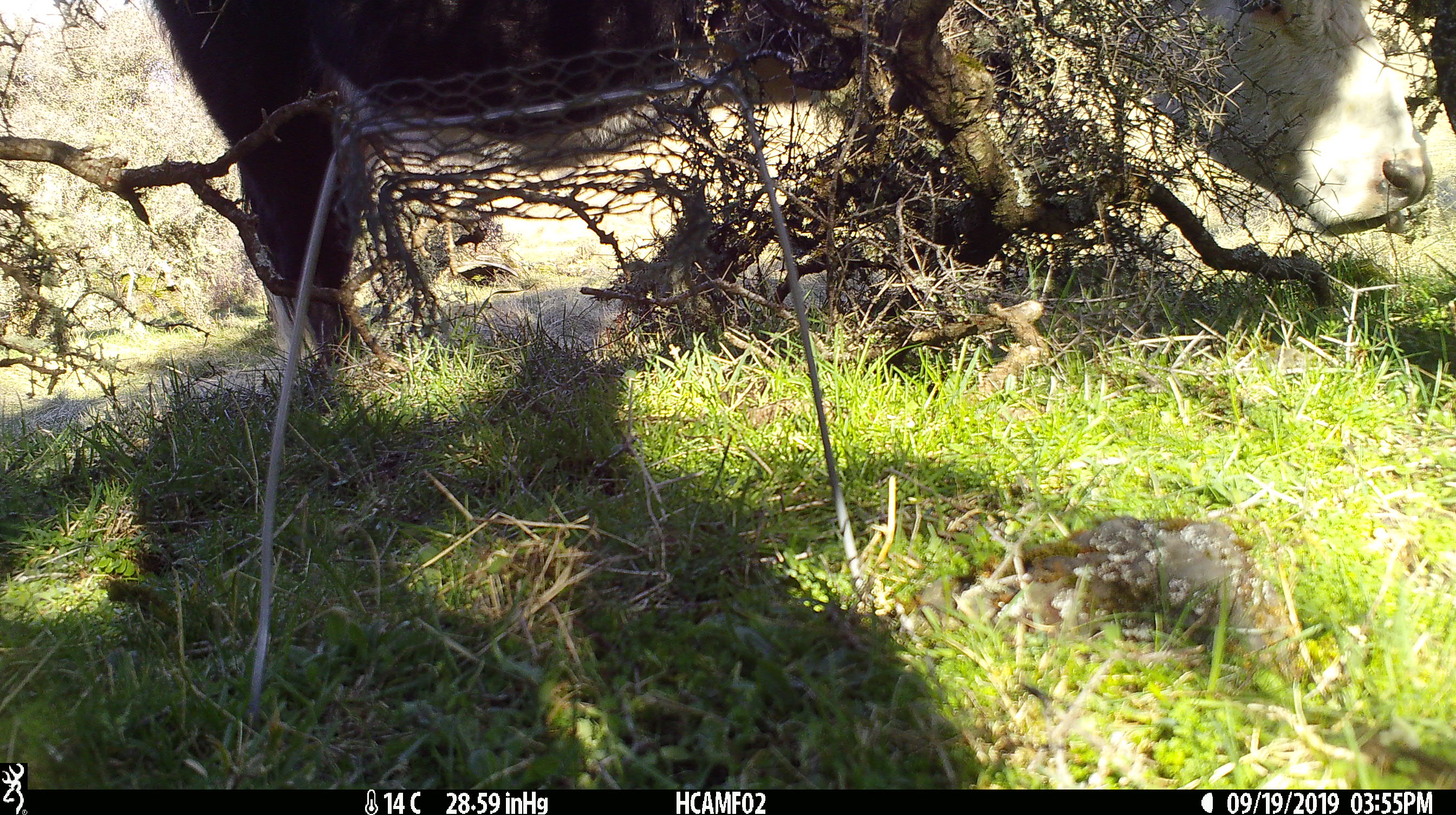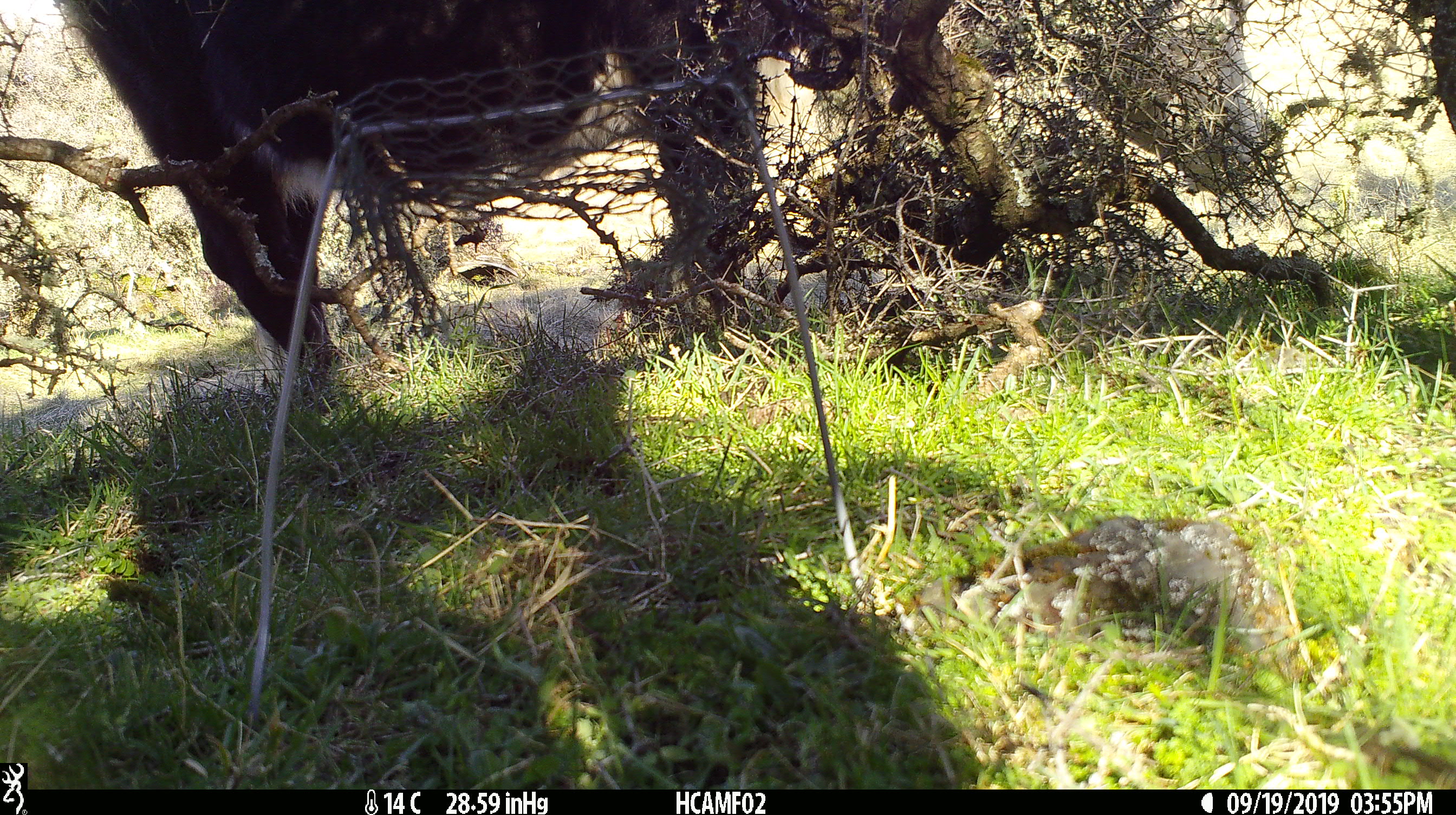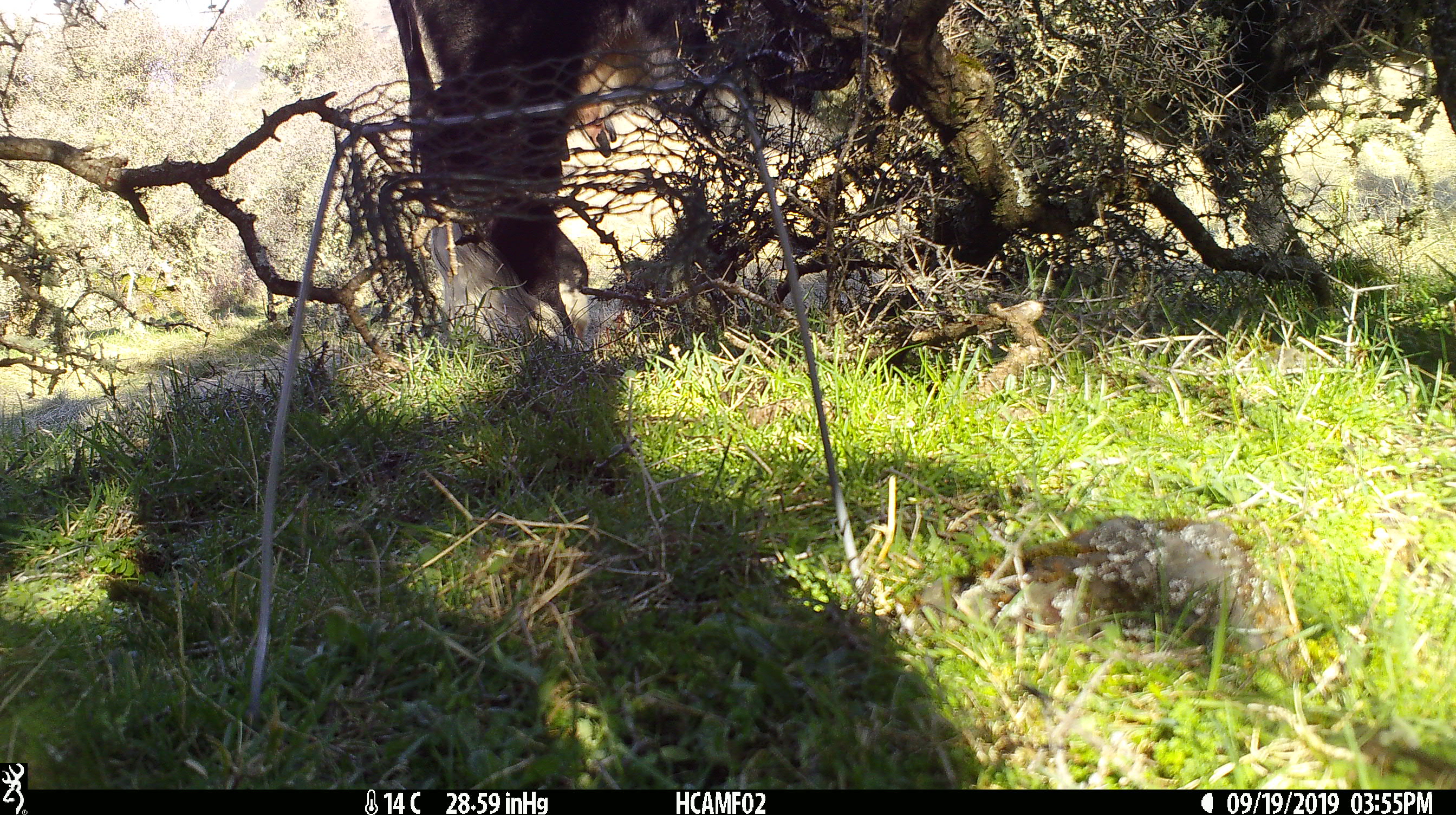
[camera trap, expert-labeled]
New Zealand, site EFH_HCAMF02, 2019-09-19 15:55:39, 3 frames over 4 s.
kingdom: Animalia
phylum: Chordata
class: Mammalia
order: Artiodactyla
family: Bovidae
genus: Bos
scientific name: Bos taurus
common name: domestic cow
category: cow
Cow (domestic cow) (Bos taurus).